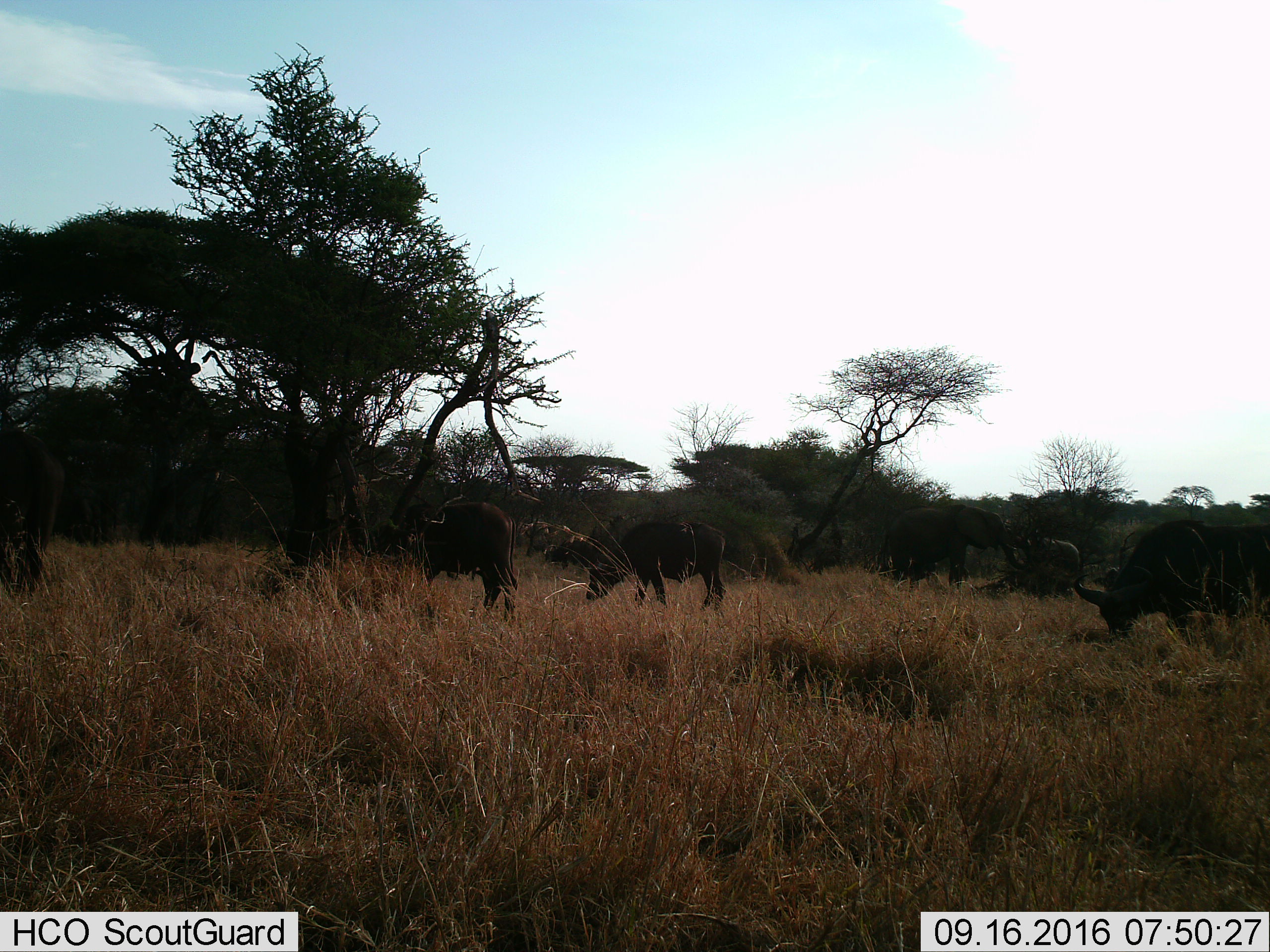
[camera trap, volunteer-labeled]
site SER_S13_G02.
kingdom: Animalia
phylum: Chordata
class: Mammalia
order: Artiodactyla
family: Bovidae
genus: Syncerus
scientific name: Syncerus caffer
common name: african buffalo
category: buffalo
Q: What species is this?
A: Buffalo (african buffalo) (Syncerus caffer).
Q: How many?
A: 5.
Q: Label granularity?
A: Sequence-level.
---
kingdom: Animalia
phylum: Chordata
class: Mammalia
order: Proboscidea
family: Elephantidae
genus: Loxodonta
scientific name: Loxodonta africana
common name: african bush elephant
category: elephant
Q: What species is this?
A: Elephant (african bush elephant) (Loxodonta africana).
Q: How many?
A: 2.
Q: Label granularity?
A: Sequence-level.